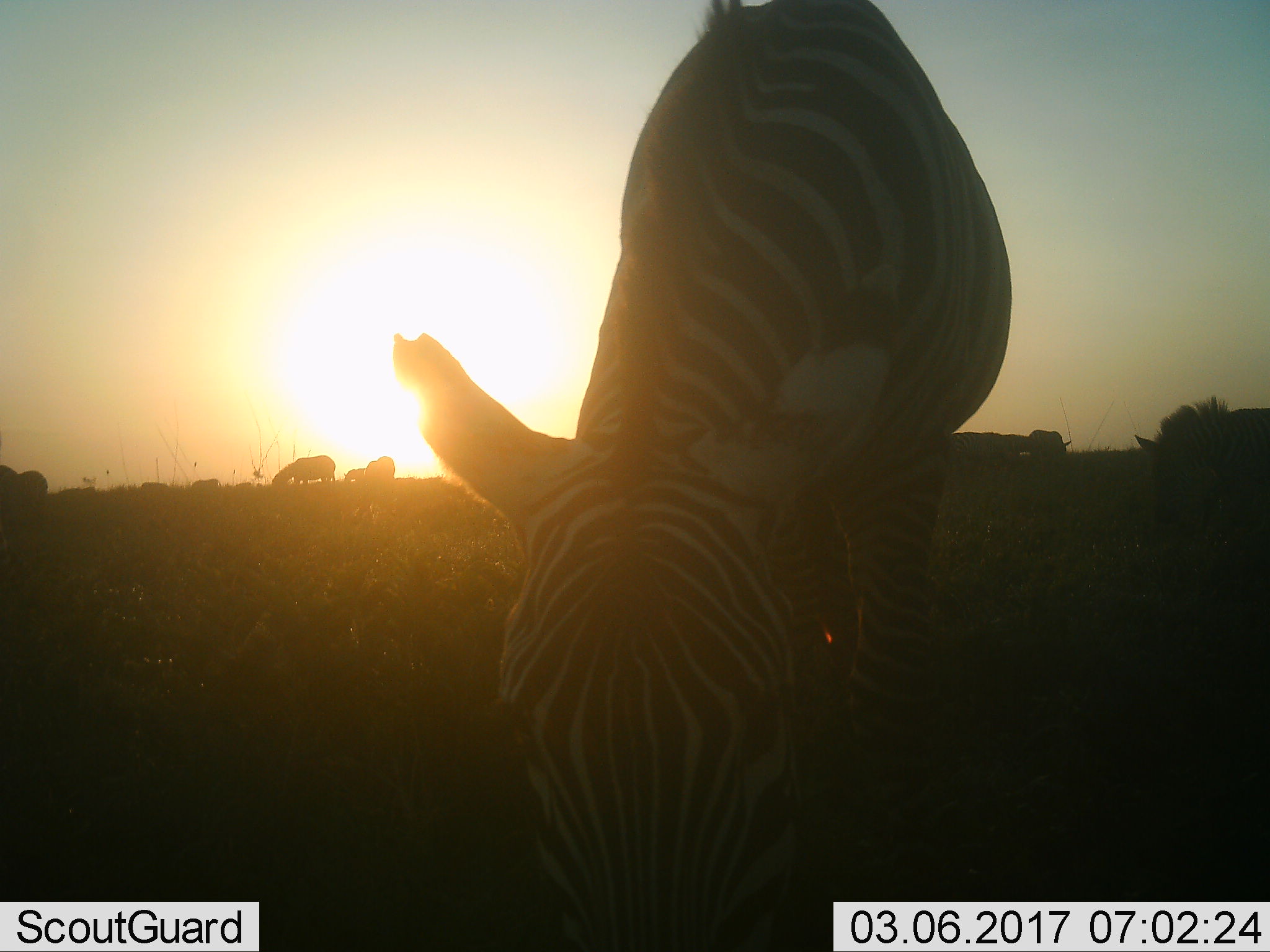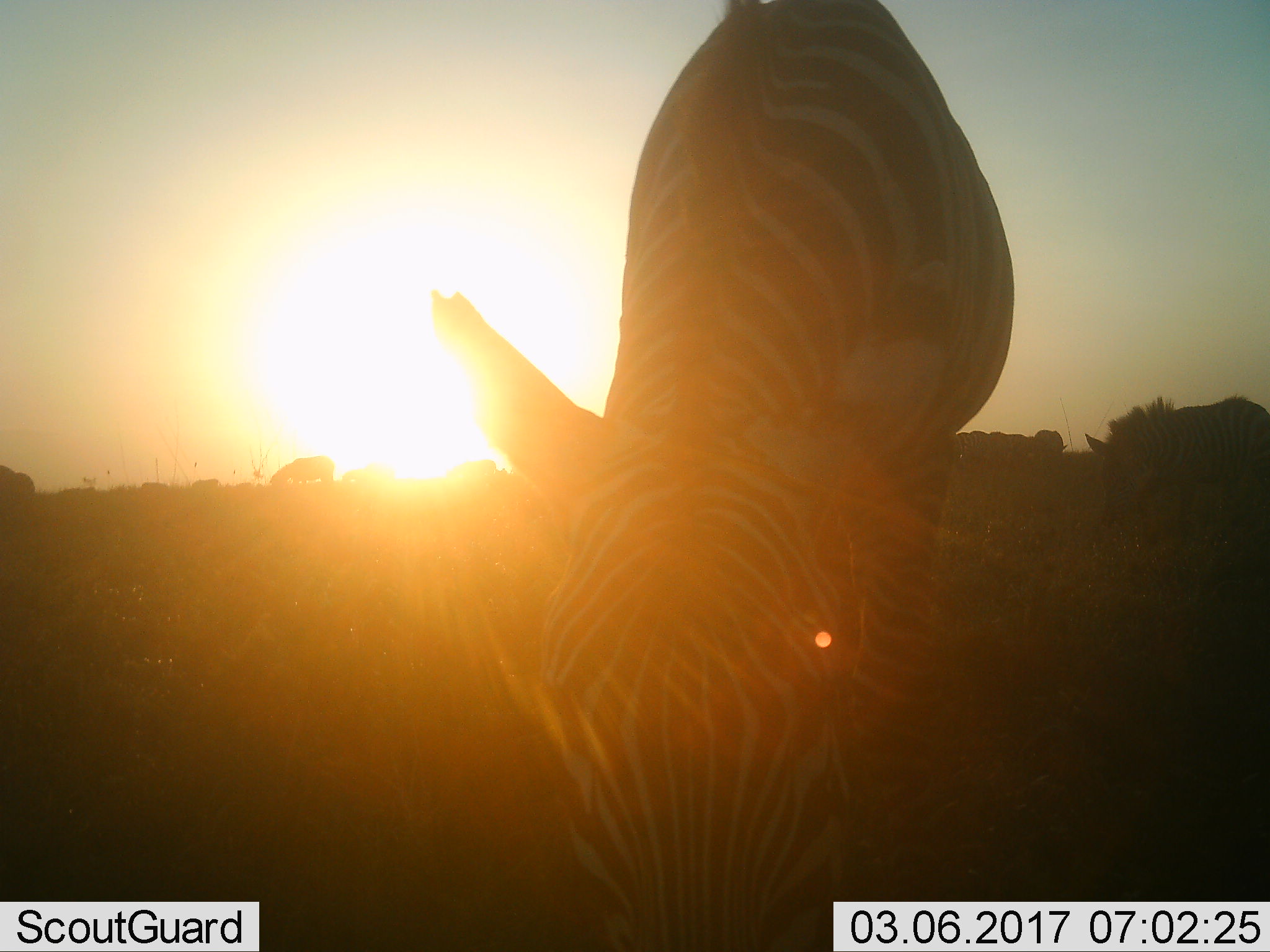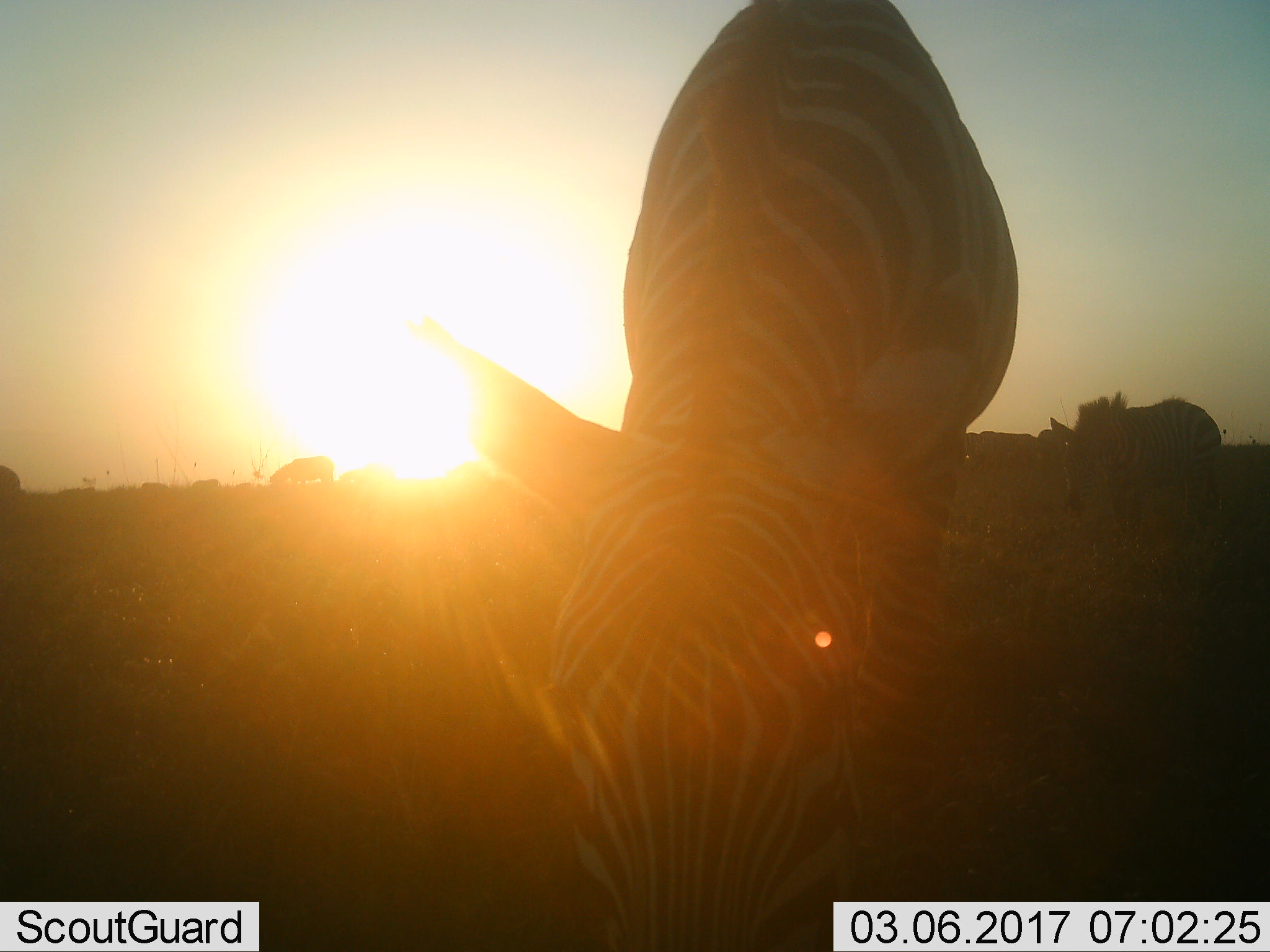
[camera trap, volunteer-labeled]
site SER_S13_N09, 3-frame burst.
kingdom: Animalia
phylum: Chordata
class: Mammalia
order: Perissodactyla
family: Equidae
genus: Equus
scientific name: Equus quagga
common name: plains zebra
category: zebraplains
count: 11-50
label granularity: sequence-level